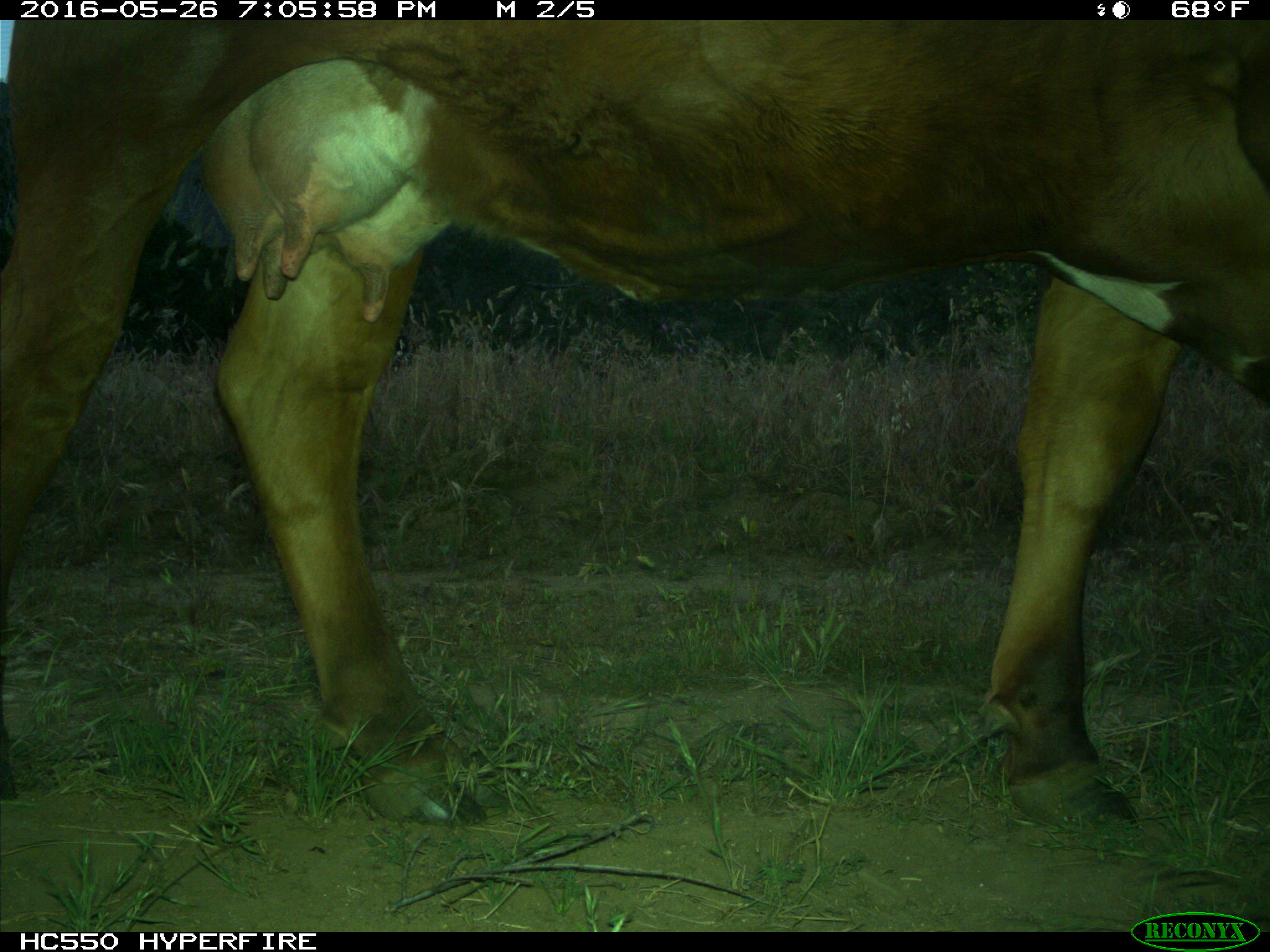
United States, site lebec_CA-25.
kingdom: Animalia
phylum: Chordata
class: Mammalia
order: Artiodactyla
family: Bovidae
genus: Bos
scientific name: Bos taurus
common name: domestic cow